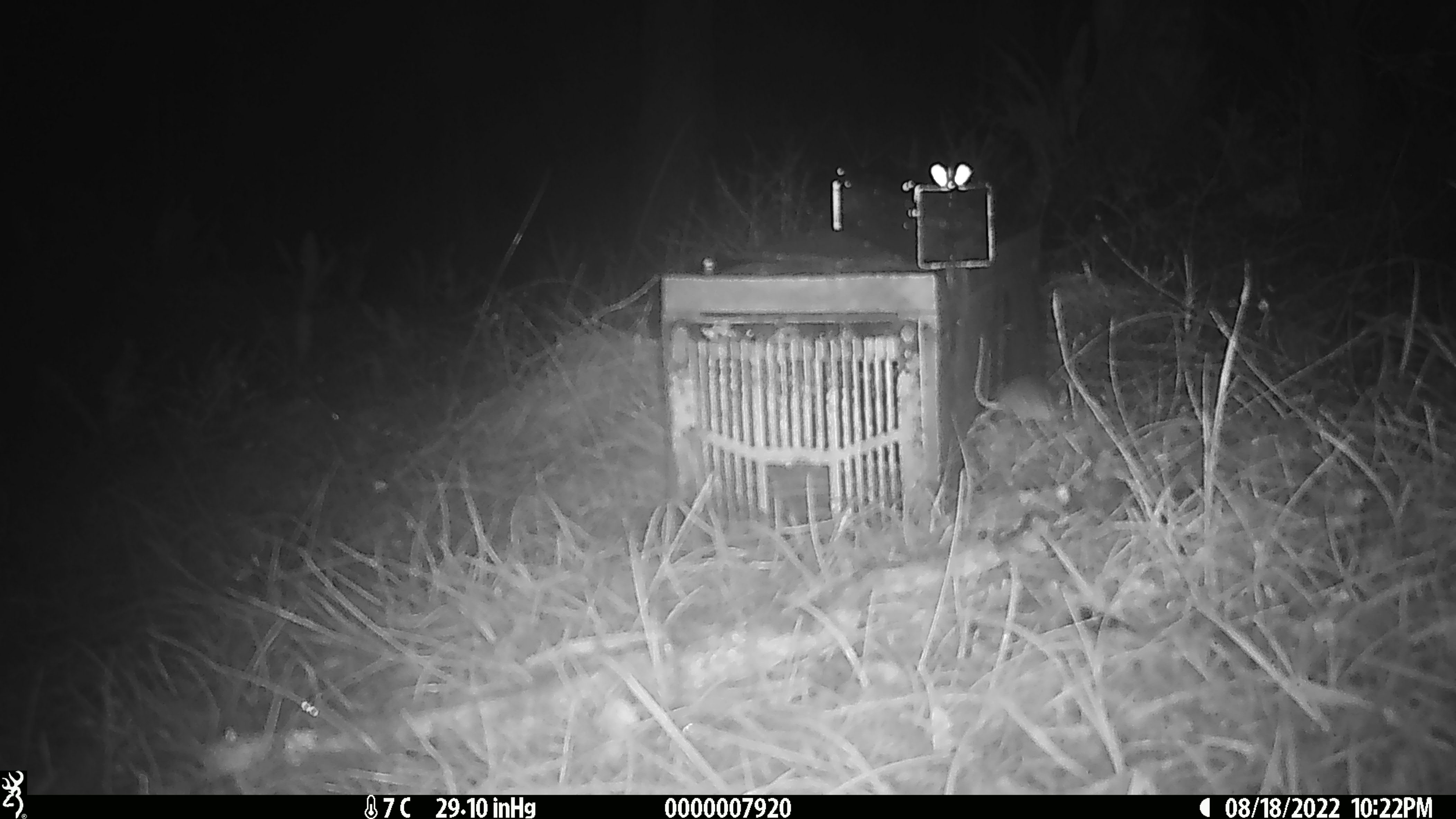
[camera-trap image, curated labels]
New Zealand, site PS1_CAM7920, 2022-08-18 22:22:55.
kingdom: Animalia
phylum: Chordata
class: Mammalia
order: Rodentia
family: Muridae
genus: Mus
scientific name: Mus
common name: mouse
Mouse (Mus).